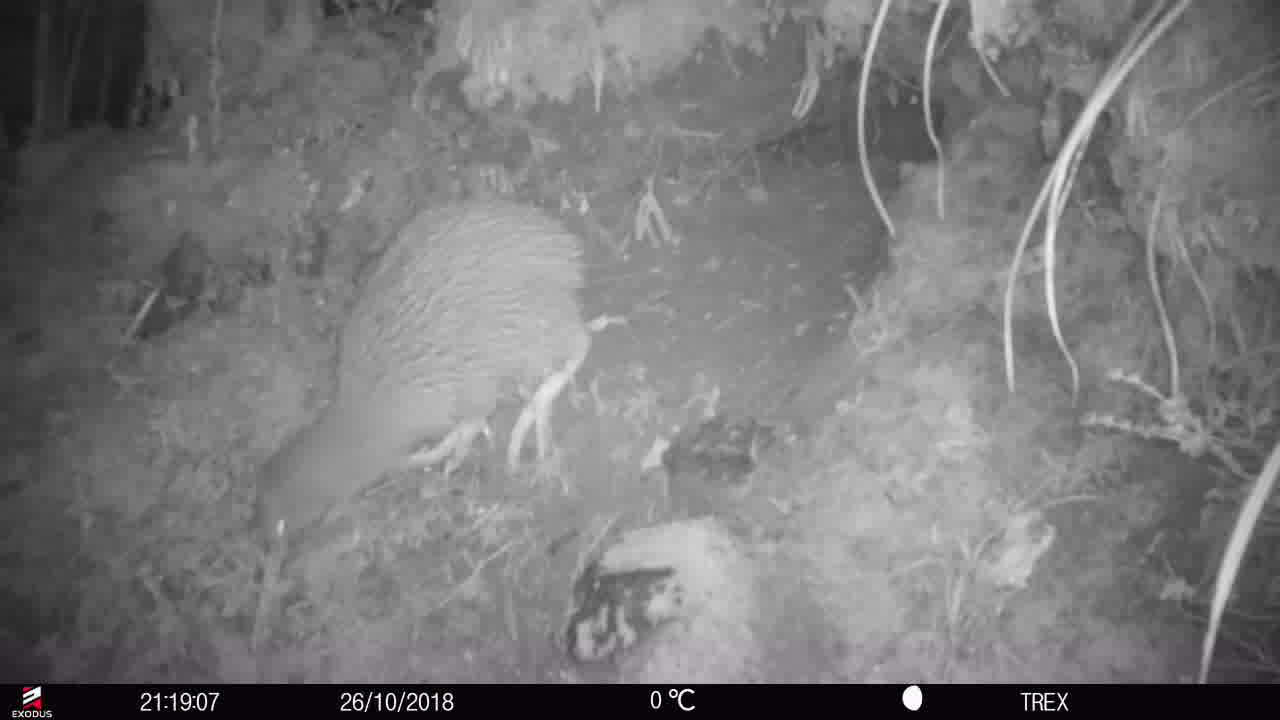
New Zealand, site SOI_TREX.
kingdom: Animalia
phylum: Chordata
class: Aves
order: Apterygiformes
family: Apterygidae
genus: Apteryx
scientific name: Apteryx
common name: kiwi